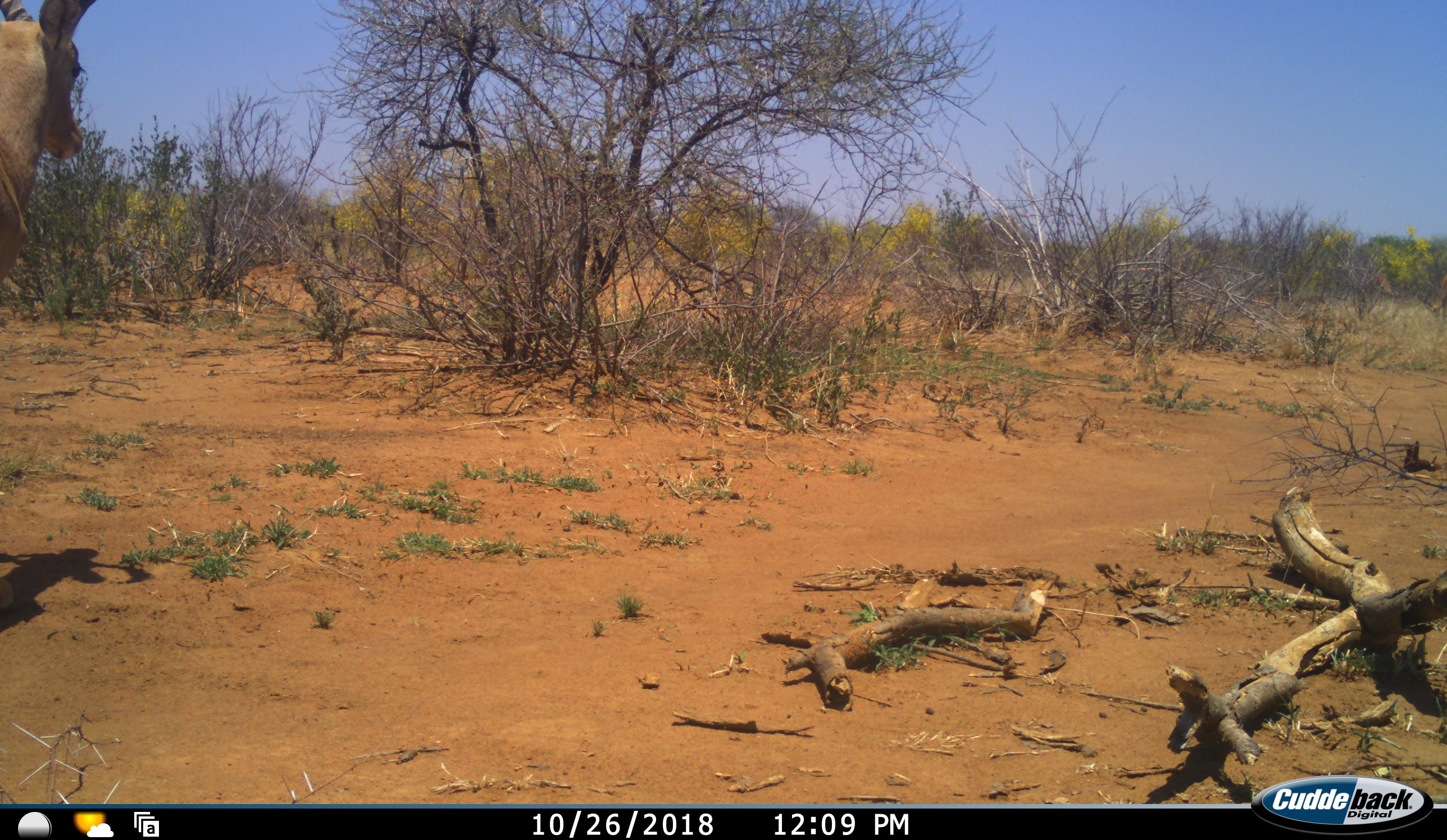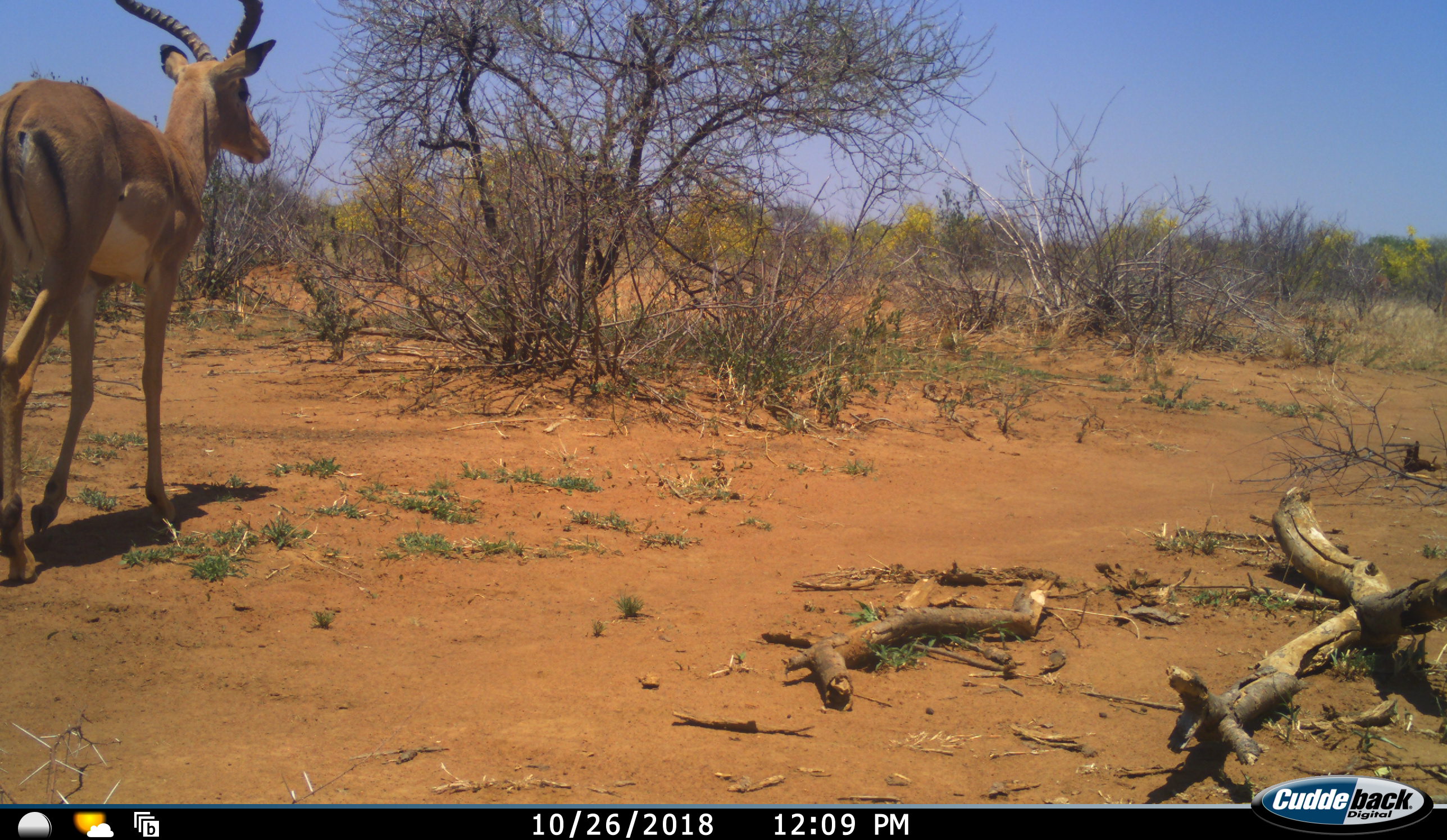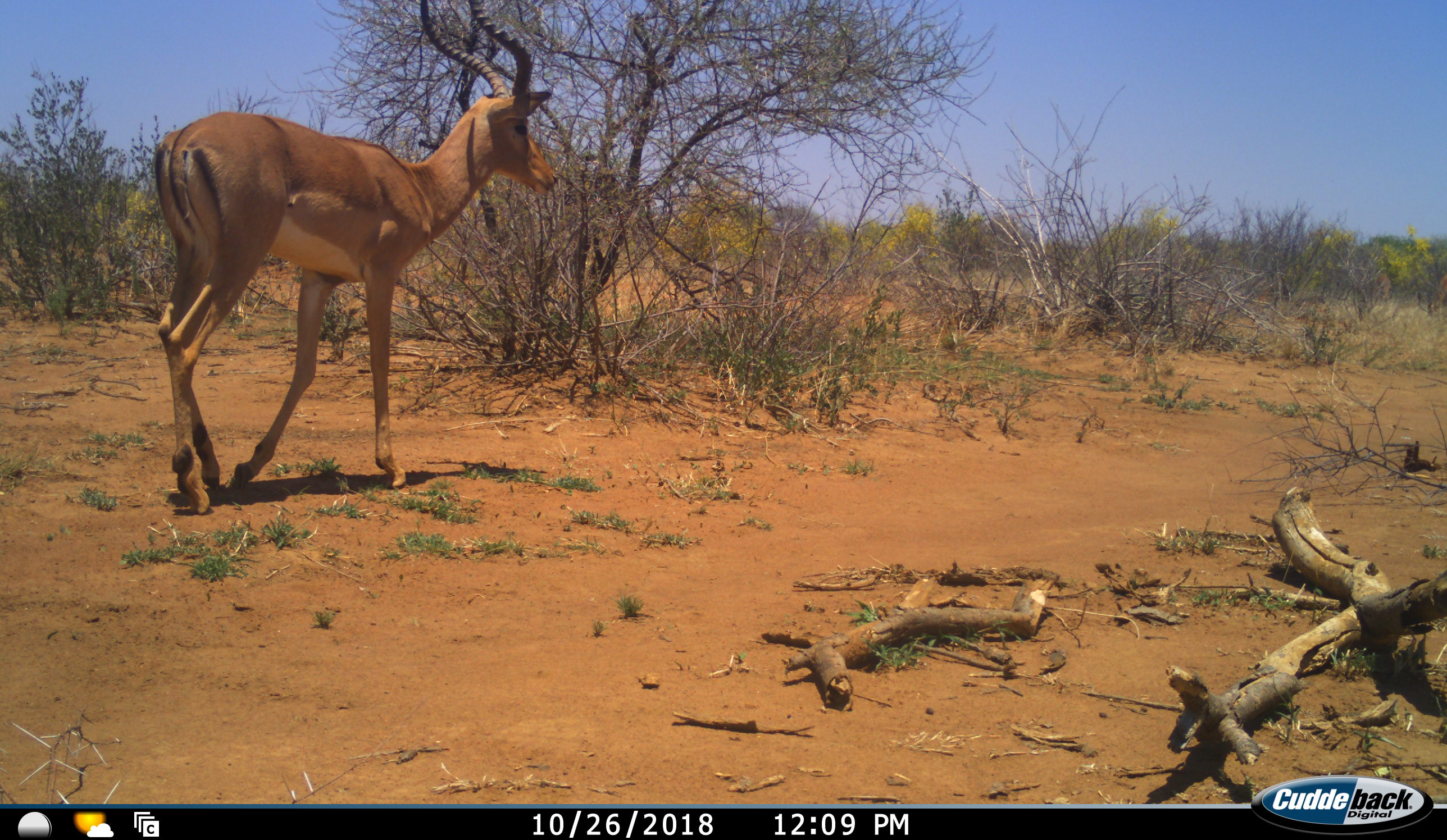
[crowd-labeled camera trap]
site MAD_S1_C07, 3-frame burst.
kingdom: Animalia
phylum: Chordata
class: Mammalia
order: Artiodactyla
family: Bovidae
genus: Aepyceros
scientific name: Aepyceros melampus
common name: impala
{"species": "impala (Aepyceros melampus)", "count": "1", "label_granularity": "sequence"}